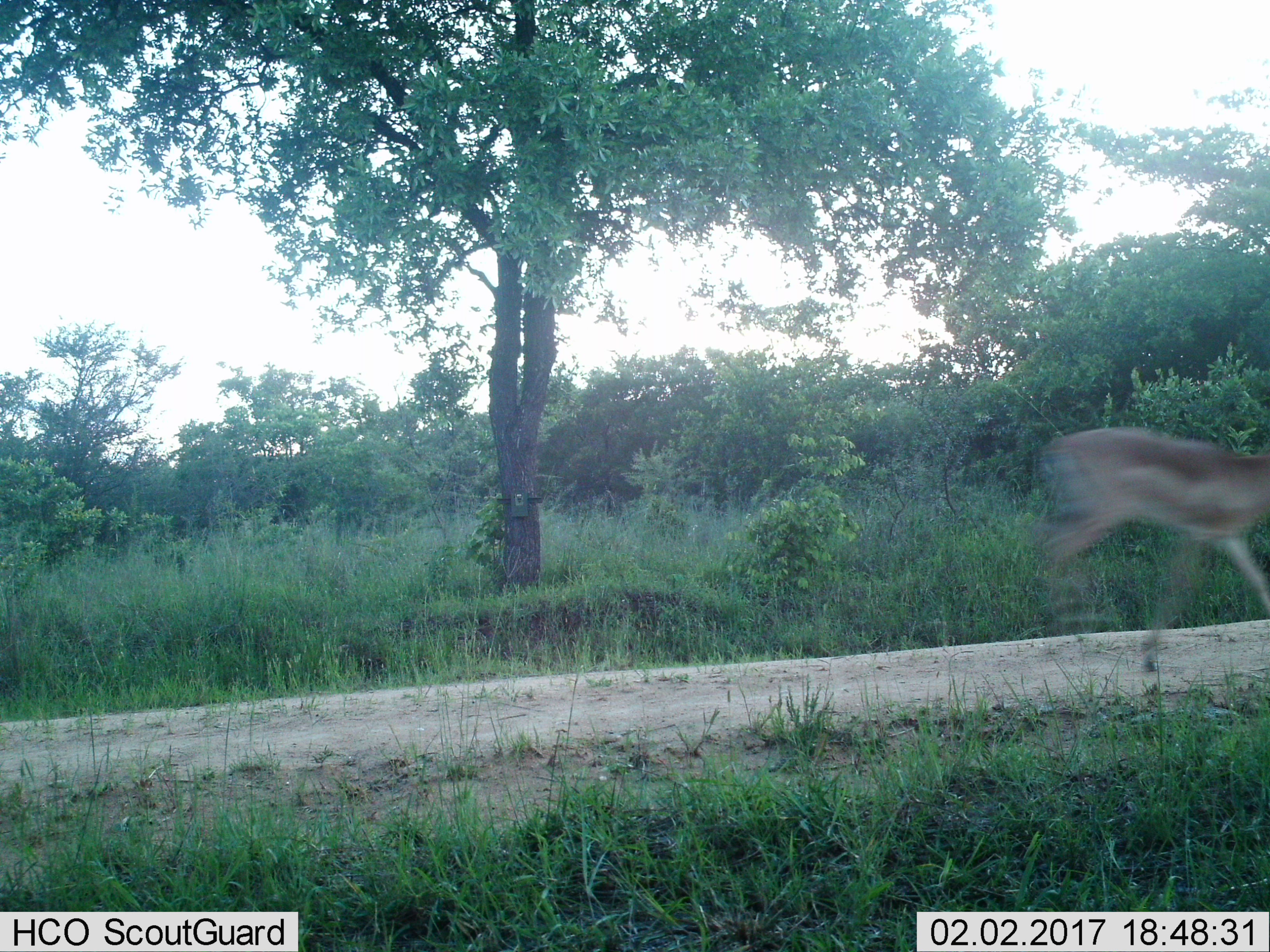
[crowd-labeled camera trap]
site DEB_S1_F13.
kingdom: Animalia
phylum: Chordata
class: Mammalia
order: Artiodactyla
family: Bovidae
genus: Aepyceros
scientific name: Aepyceros melampus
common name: impala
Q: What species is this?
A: Impala (Aepyceros melampus).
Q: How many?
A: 1.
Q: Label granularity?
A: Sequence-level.